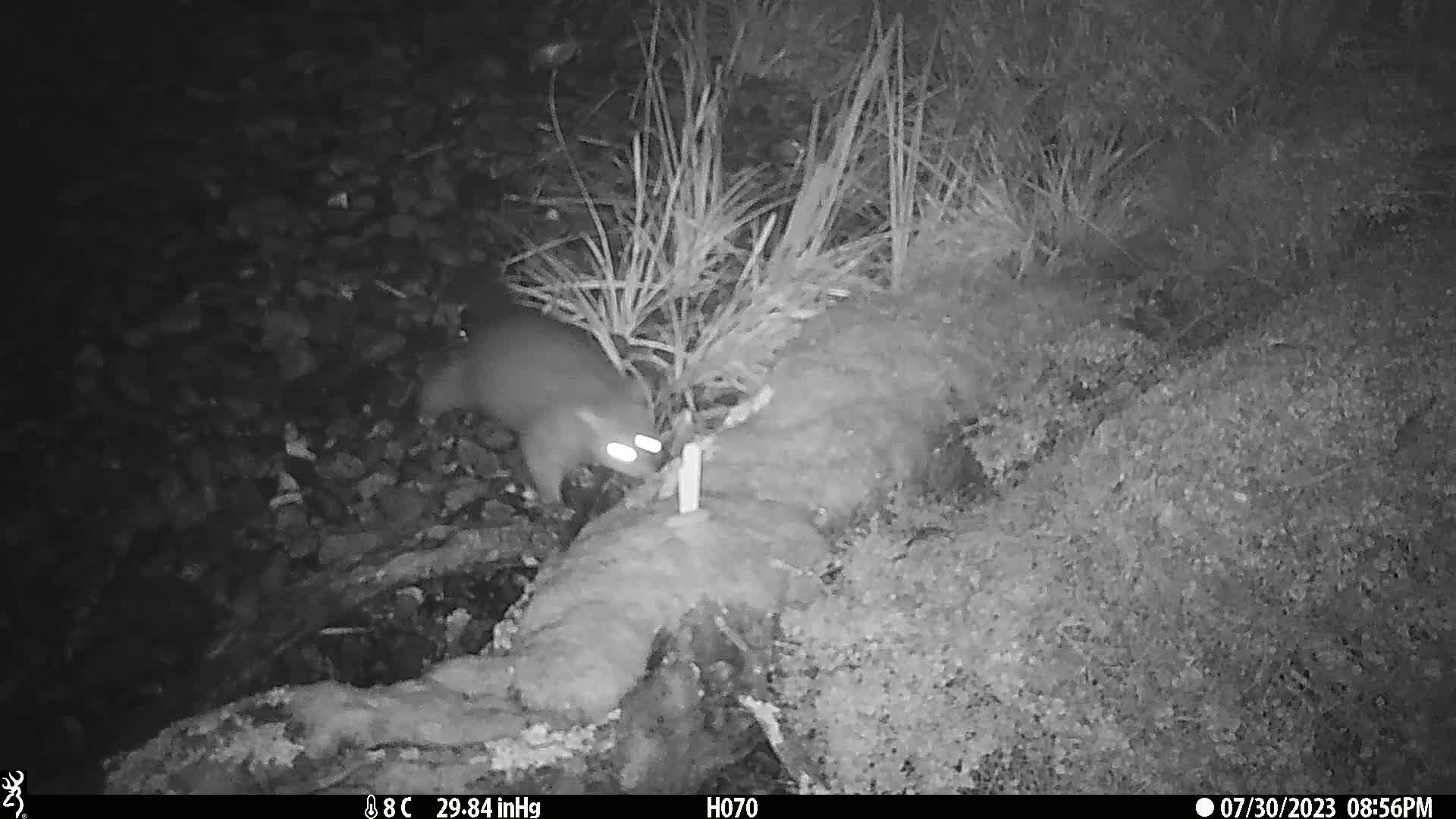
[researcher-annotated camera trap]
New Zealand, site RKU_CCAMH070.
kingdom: Animalia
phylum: Chordata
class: Mammalia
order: Diprotodontia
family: Phalangeridae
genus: Trichosurus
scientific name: Trichosurus vulpecula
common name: common brushtail possum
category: possum